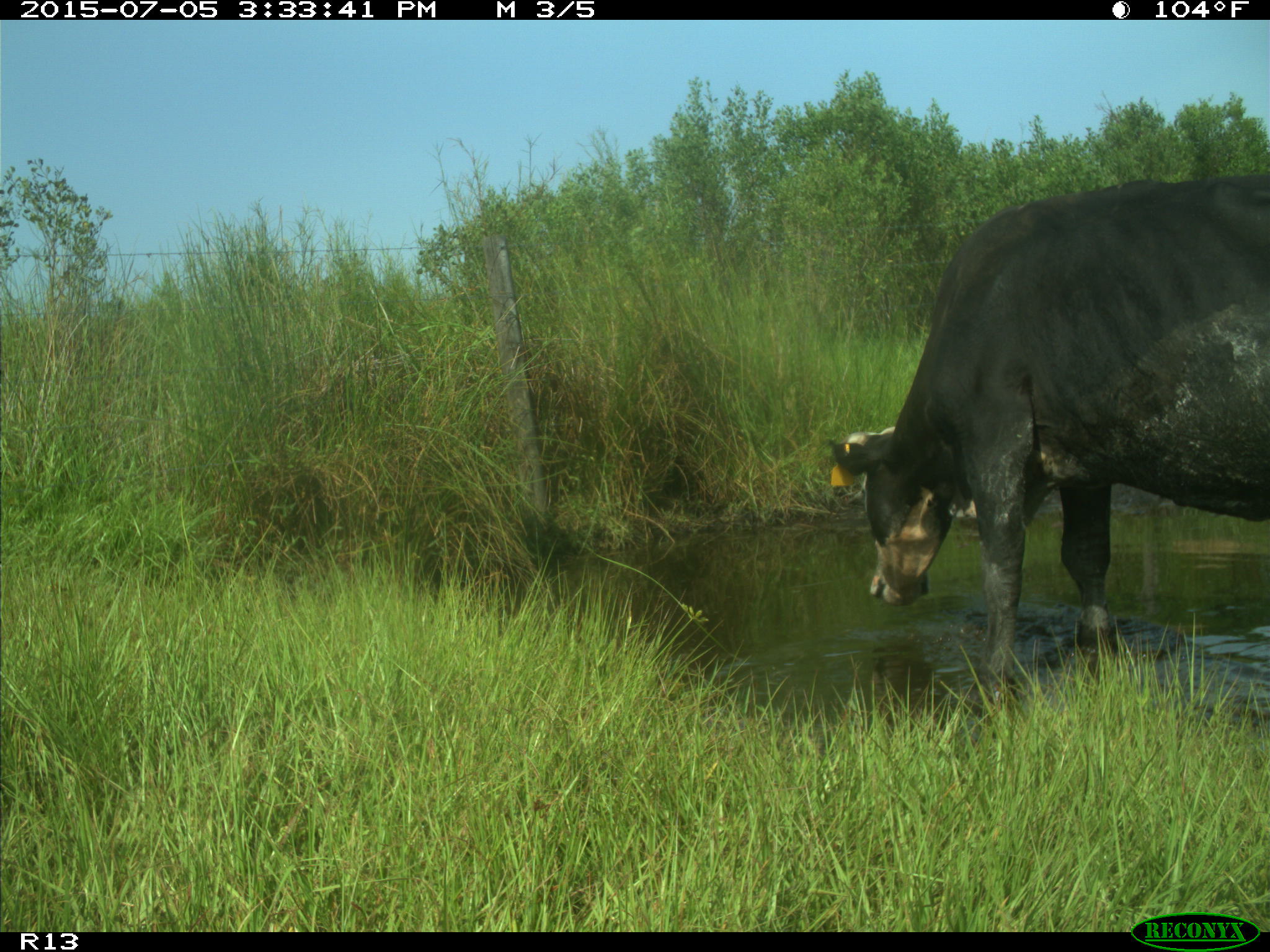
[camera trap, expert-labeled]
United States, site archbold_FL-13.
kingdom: Animalia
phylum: Chordata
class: Mammalia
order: Artiodactyla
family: Bovidae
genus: Bos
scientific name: Bos taurus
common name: domestic cow